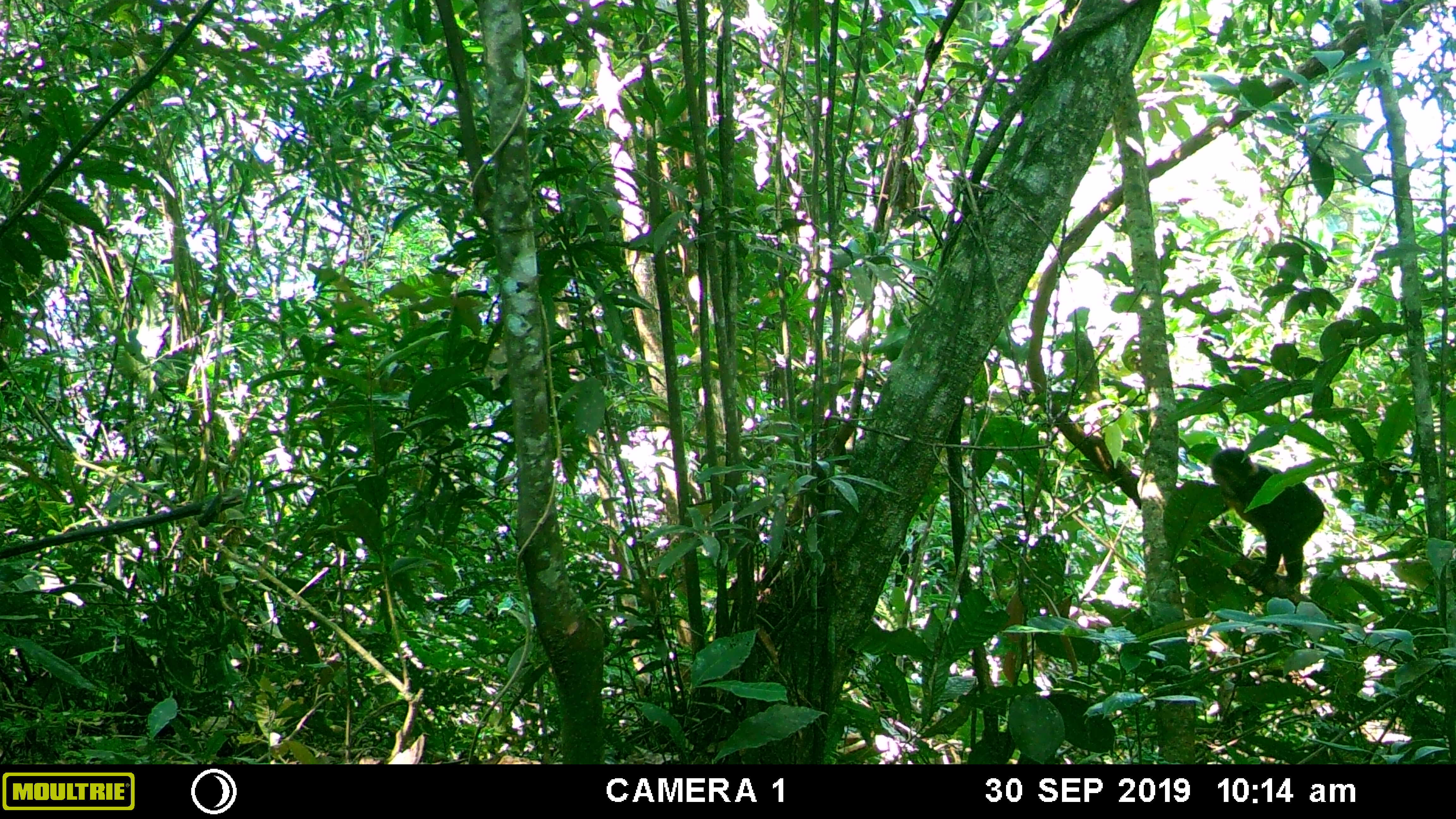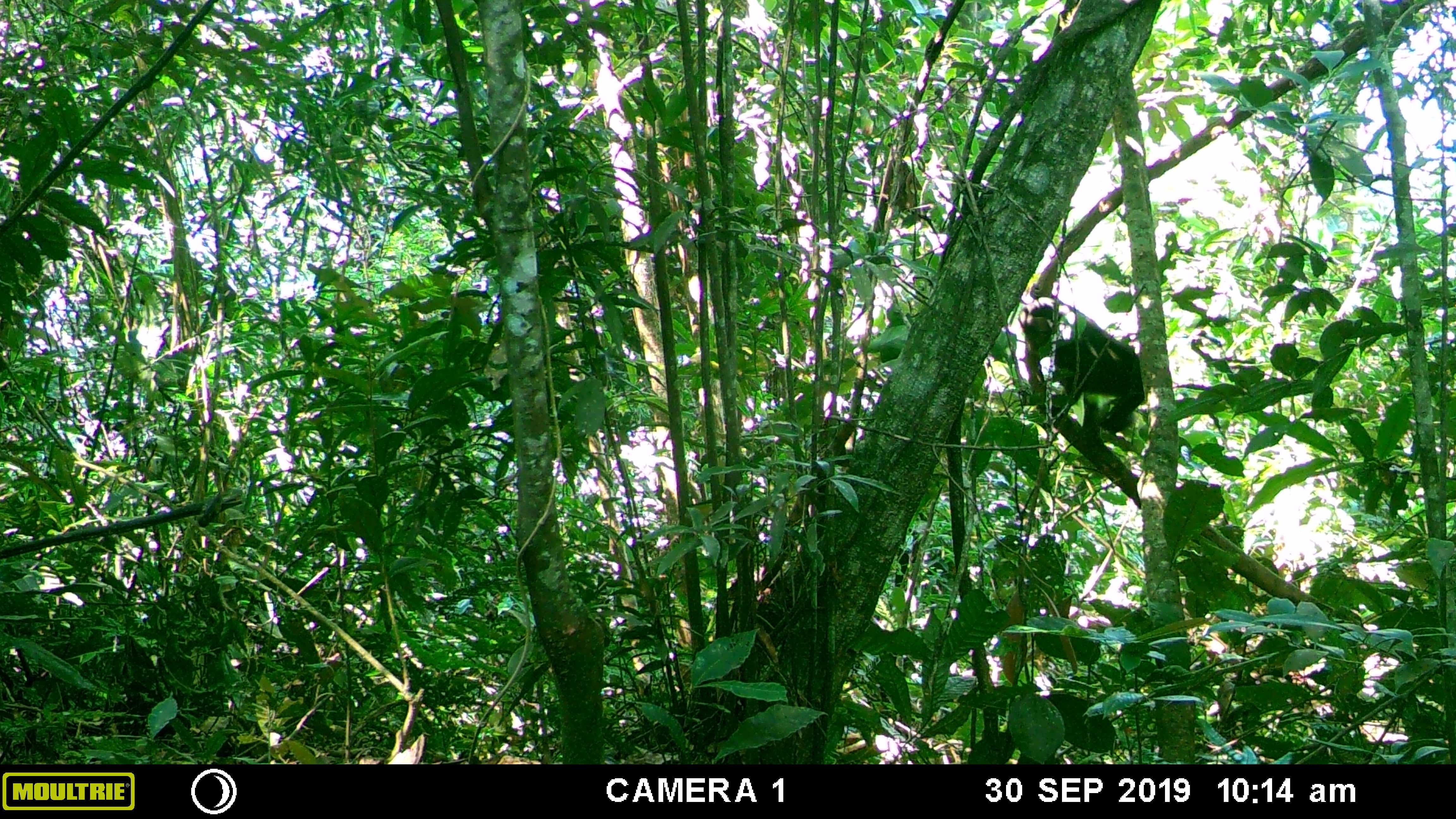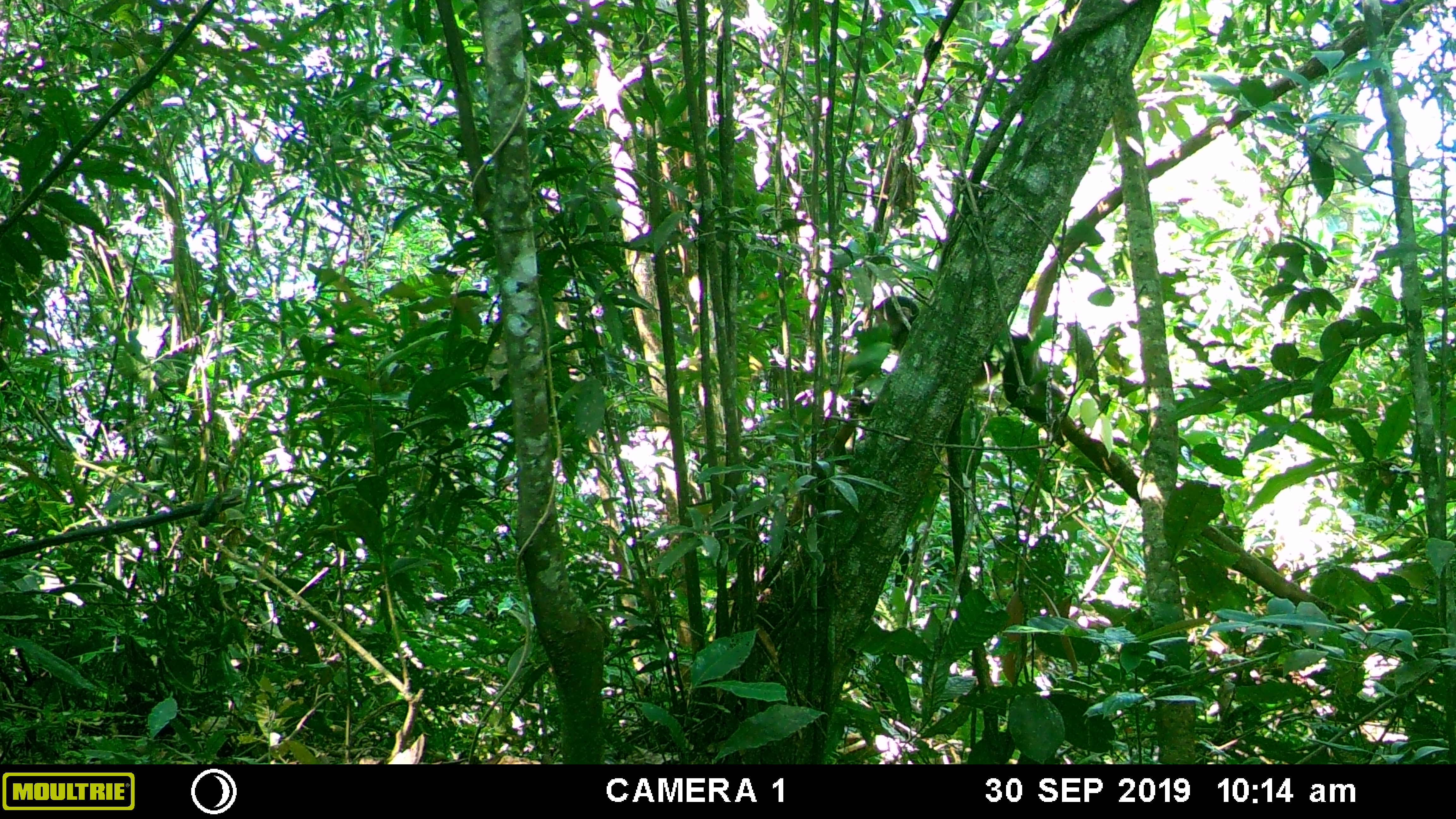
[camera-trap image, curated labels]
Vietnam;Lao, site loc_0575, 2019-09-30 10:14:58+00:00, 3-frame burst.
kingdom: Animalia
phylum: Chordata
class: Mammalia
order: Primates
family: Cercopithecidae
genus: Macaca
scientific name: Macaca arctoides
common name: stump-tailed macaque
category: stump tailed macaque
Stump tailed macaque (stump-tailed macaque) (Macaca arctoides). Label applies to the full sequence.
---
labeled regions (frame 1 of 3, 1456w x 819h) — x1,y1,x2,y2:
stump tailed macaque: 1207,446,1330,597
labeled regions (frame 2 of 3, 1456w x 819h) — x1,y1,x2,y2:
stump tailed macaque: 1017,292,1144,448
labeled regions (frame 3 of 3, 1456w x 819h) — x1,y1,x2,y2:
stump tailed macaque: 845,295,1065,447